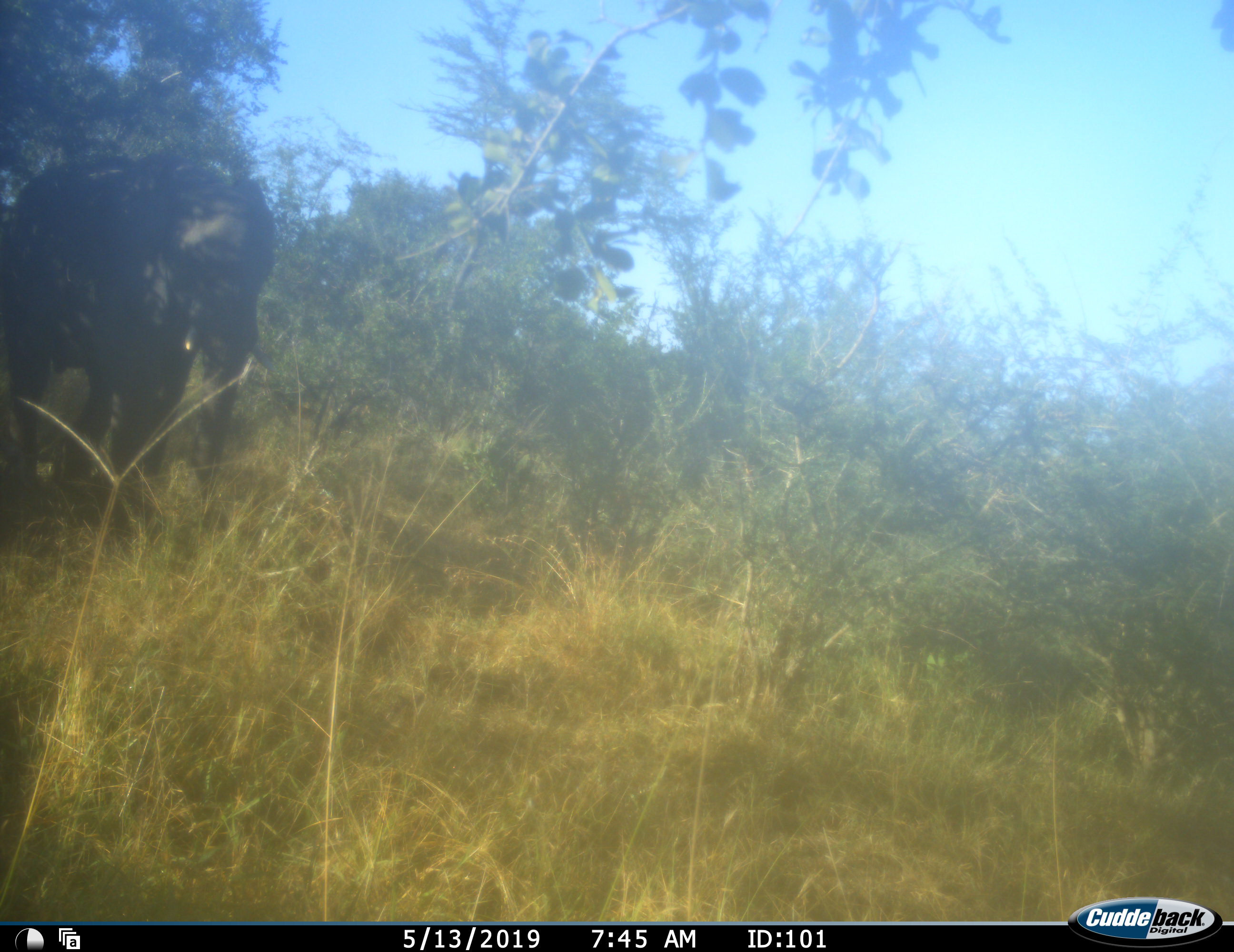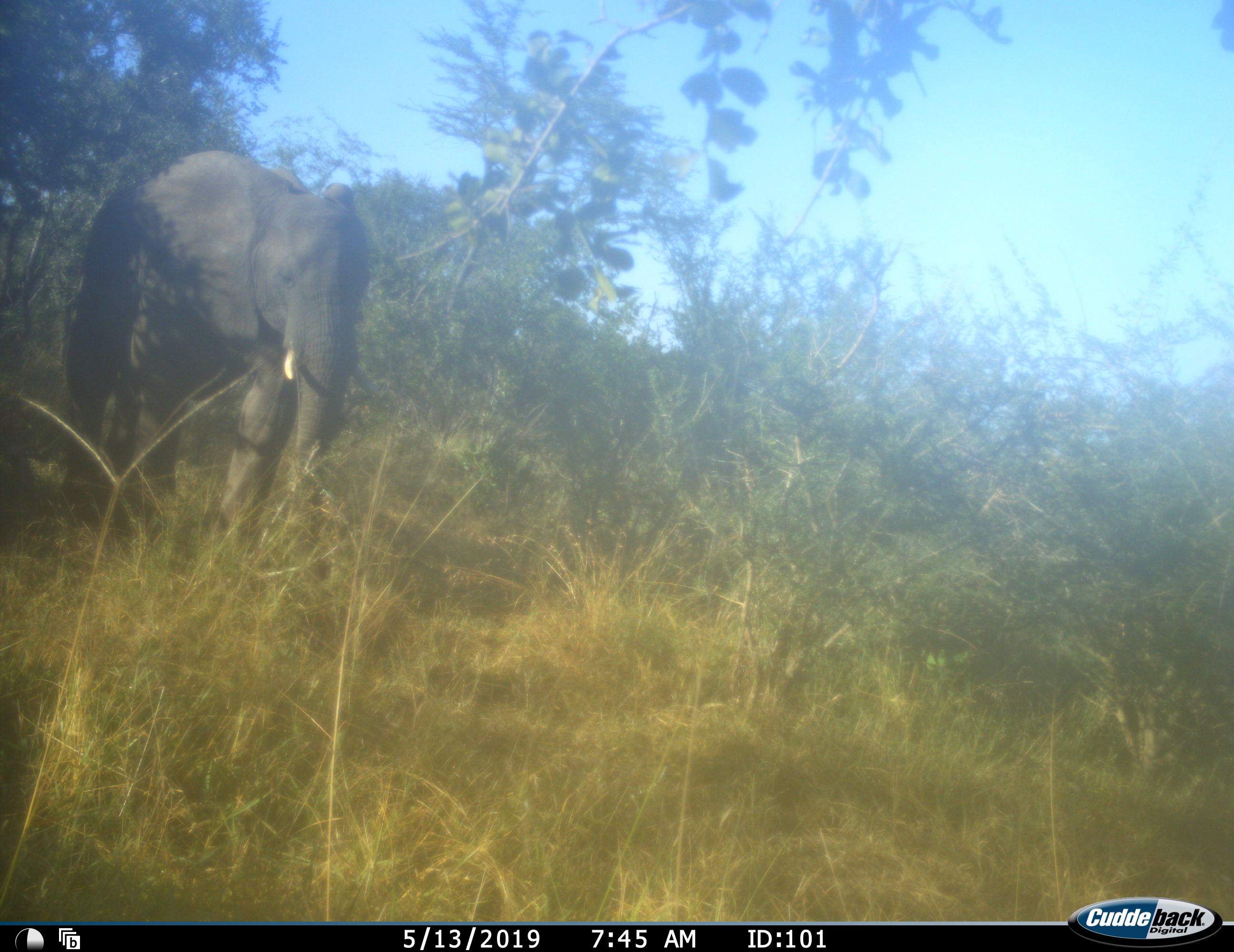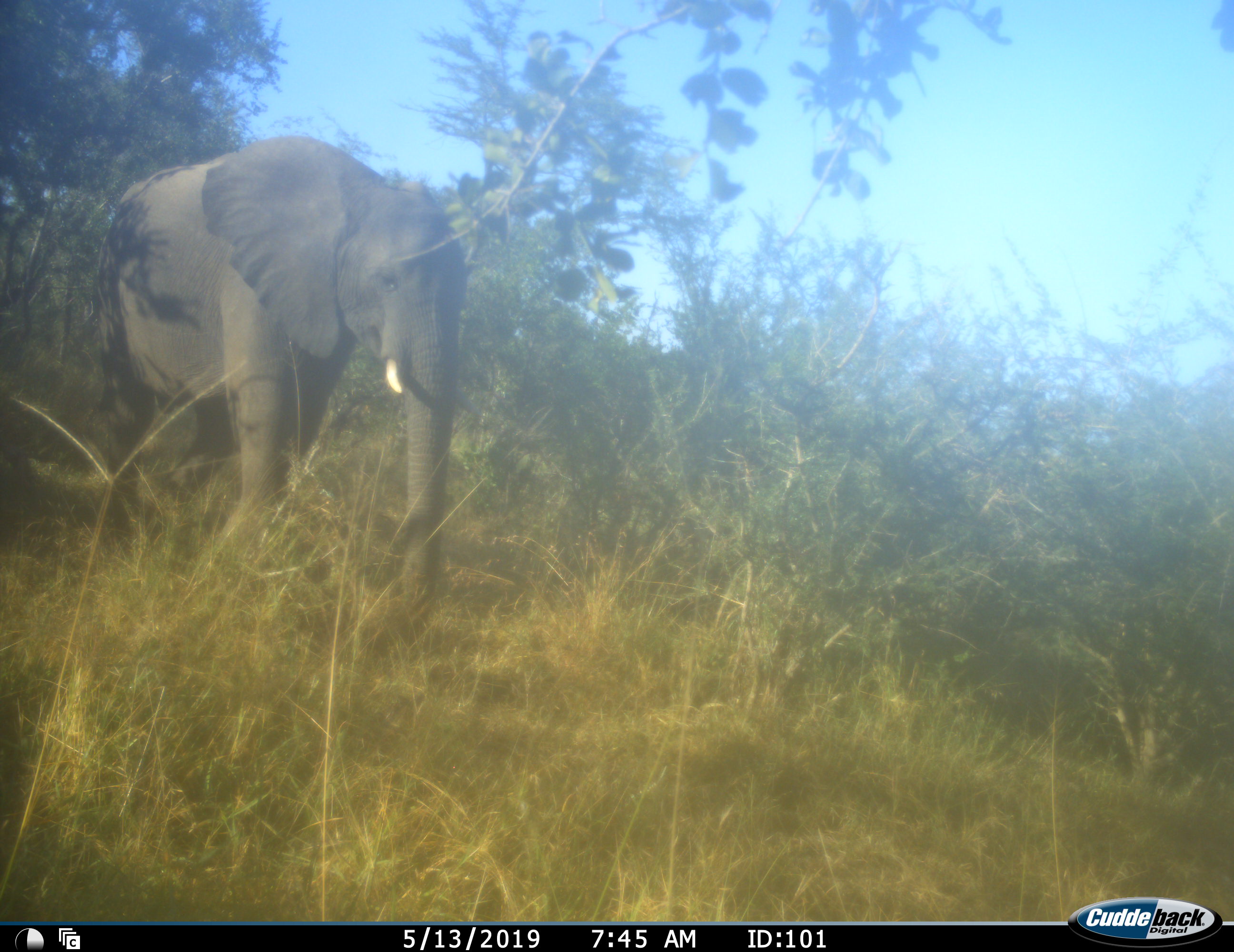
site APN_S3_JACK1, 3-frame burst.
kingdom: Animalia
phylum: Chordata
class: Mammalia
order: Proboscidea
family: Elephantidae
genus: Loxodonta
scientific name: Loxodonta africana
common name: african bush elephant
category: elephant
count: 1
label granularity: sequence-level